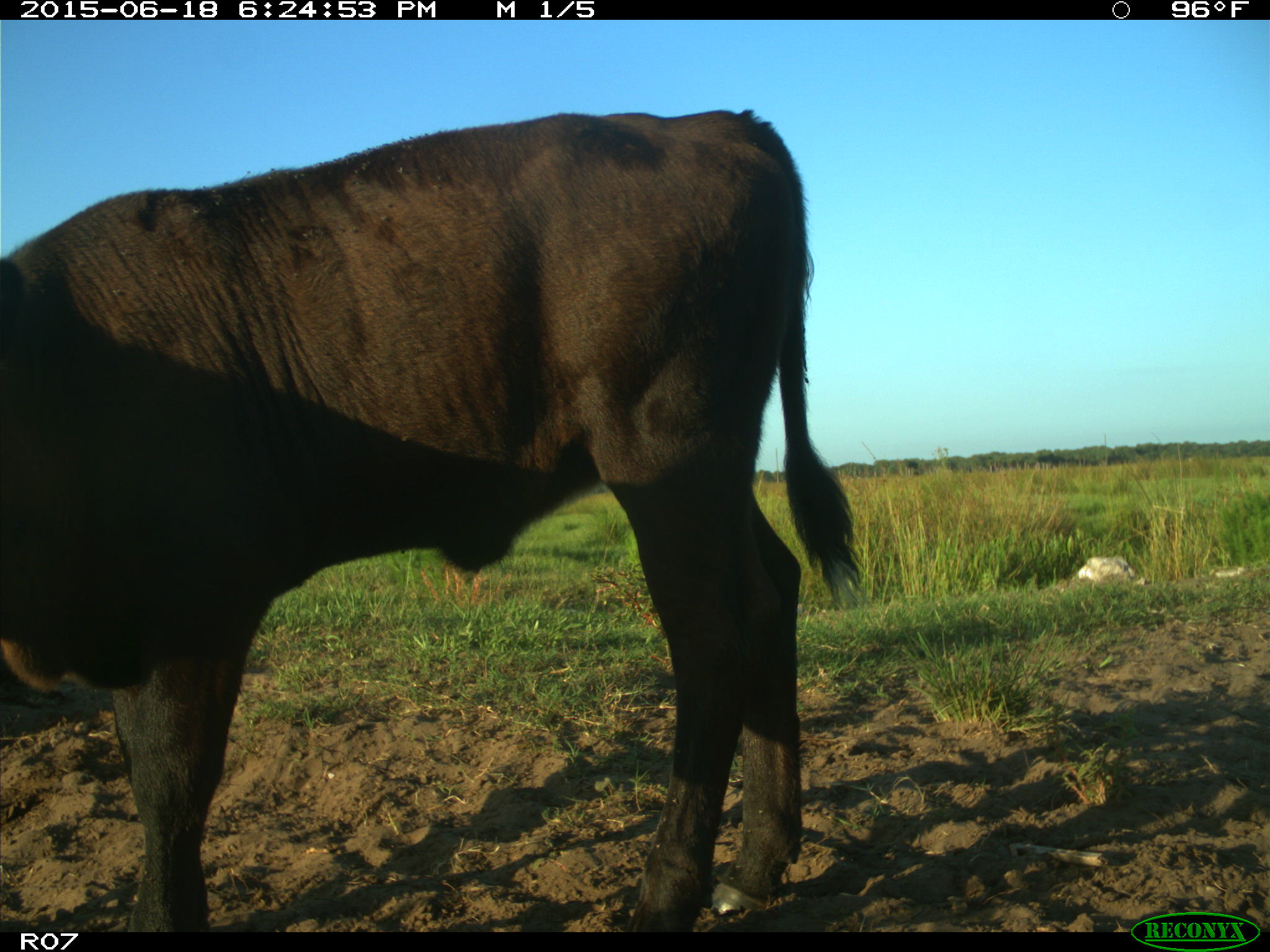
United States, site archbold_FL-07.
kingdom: Animalia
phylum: Chordata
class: Mammalia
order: Artiodactyla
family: Bovidae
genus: Bos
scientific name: Bos taurus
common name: domestic cow